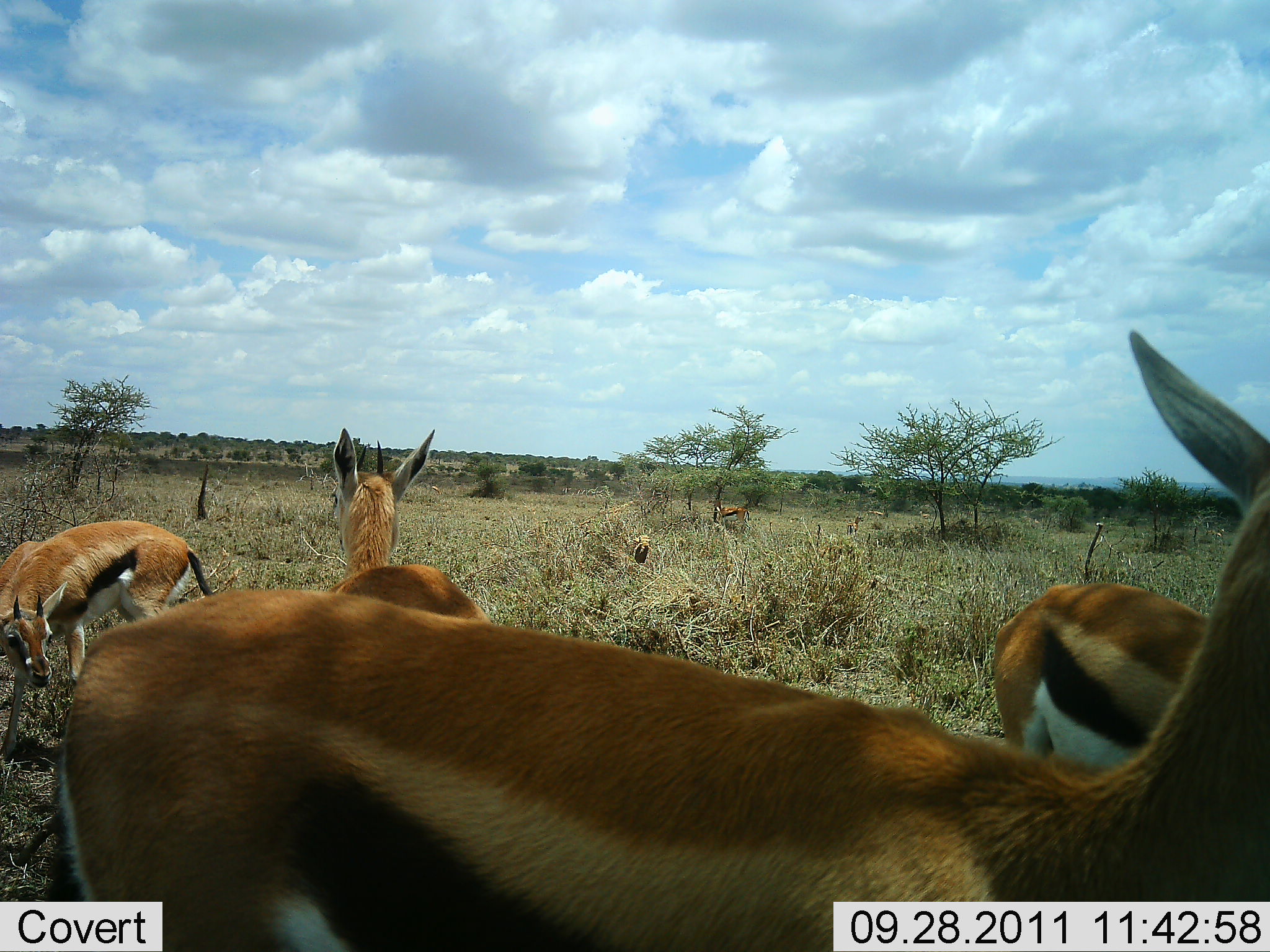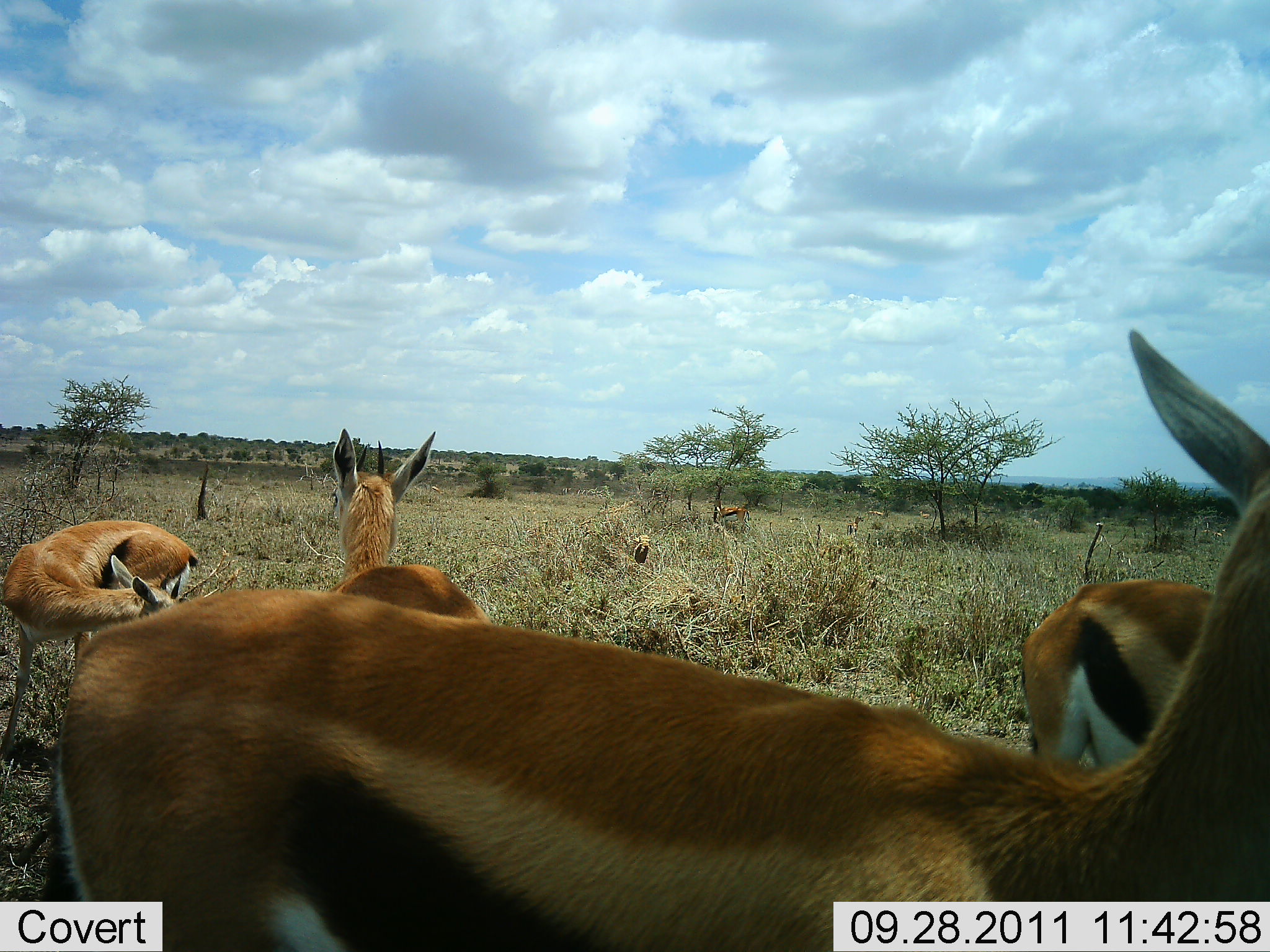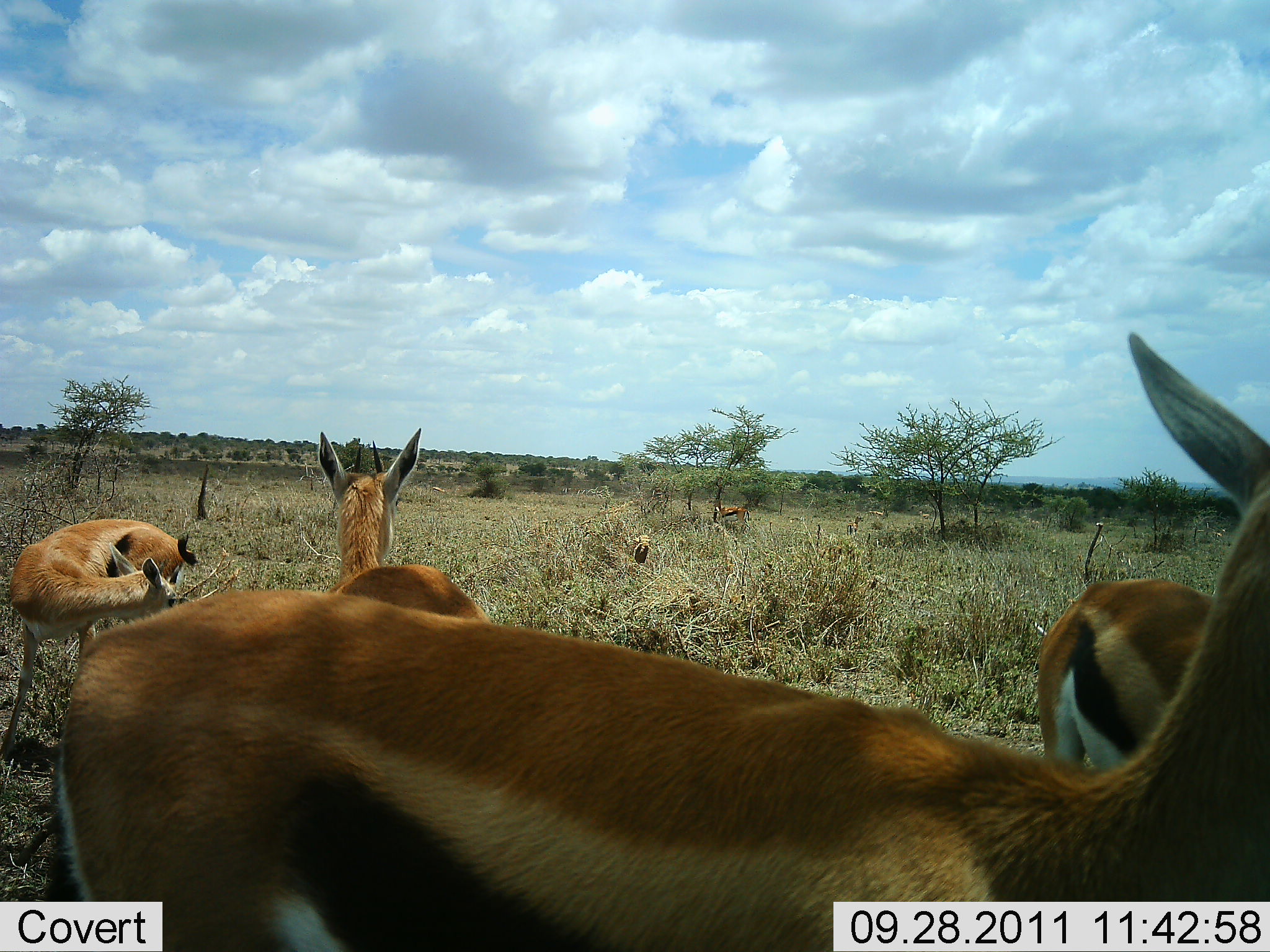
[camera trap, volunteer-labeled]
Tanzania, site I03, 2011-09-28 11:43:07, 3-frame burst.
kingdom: Animalia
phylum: Chordata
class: Mammalia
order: Artiodactyla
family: Bovidae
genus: Eudorcas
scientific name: Eudorcas thomsonii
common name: thomson's gazelle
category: gazellethomsons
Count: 4.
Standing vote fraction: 100%.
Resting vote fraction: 0%.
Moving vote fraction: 10%.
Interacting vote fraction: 10%.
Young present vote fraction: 0%.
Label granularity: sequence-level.